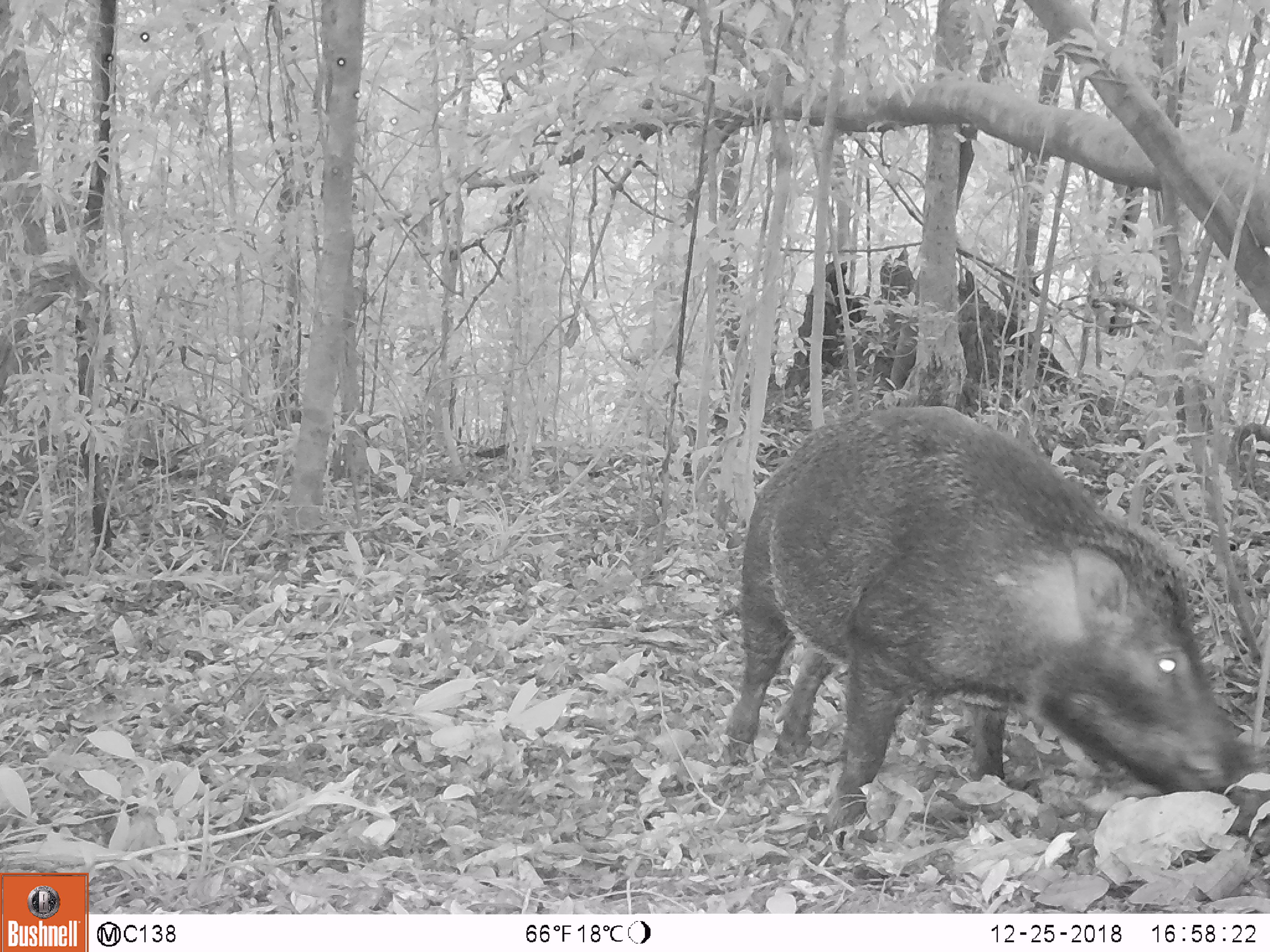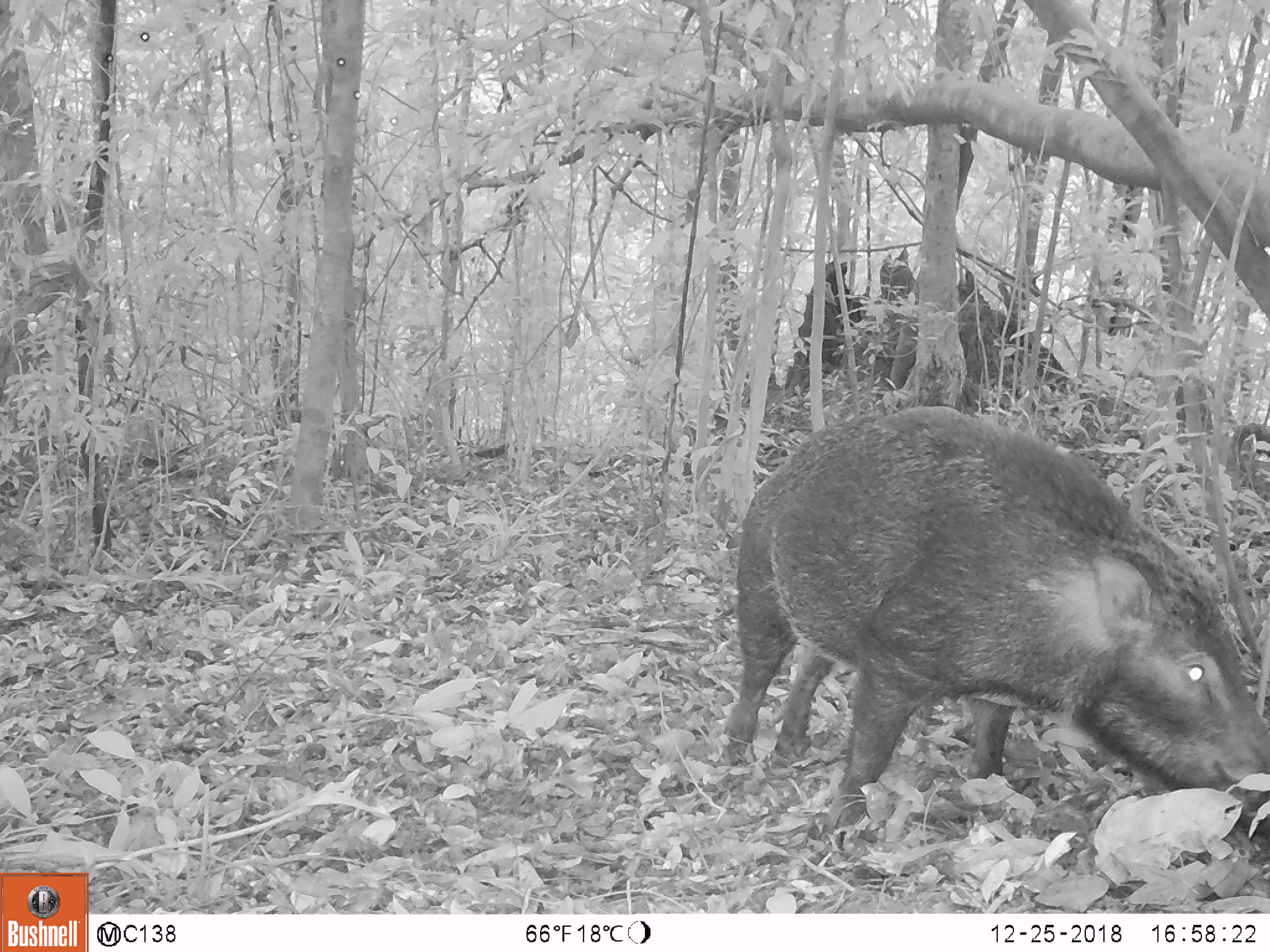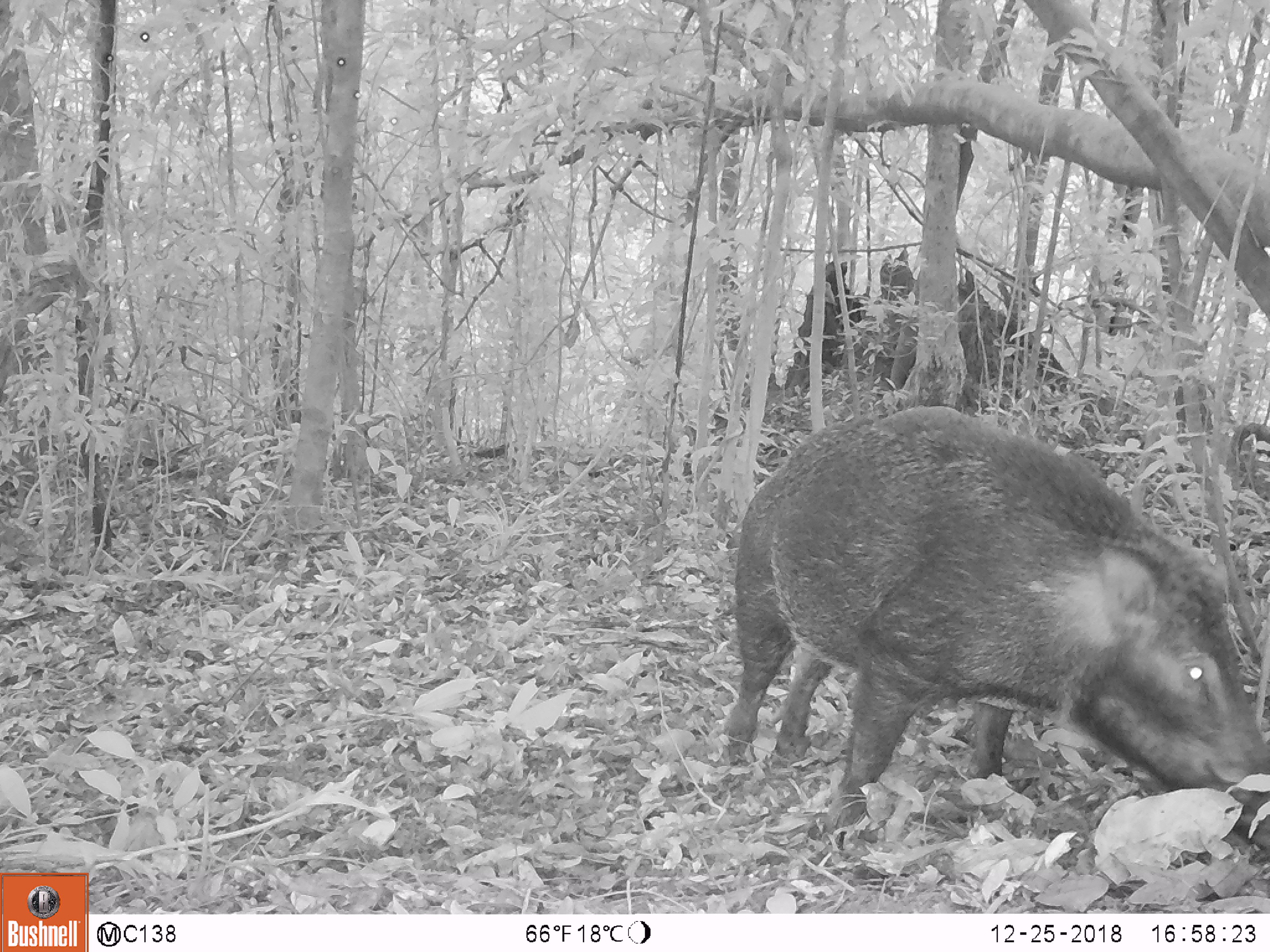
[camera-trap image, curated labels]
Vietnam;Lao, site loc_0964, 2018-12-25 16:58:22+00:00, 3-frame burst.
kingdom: Animalia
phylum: Chordata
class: Mammalia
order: Artiodactyla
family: Suidae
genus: Sus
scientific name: Sus scrofa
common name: eurasian wild pig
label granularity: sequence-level